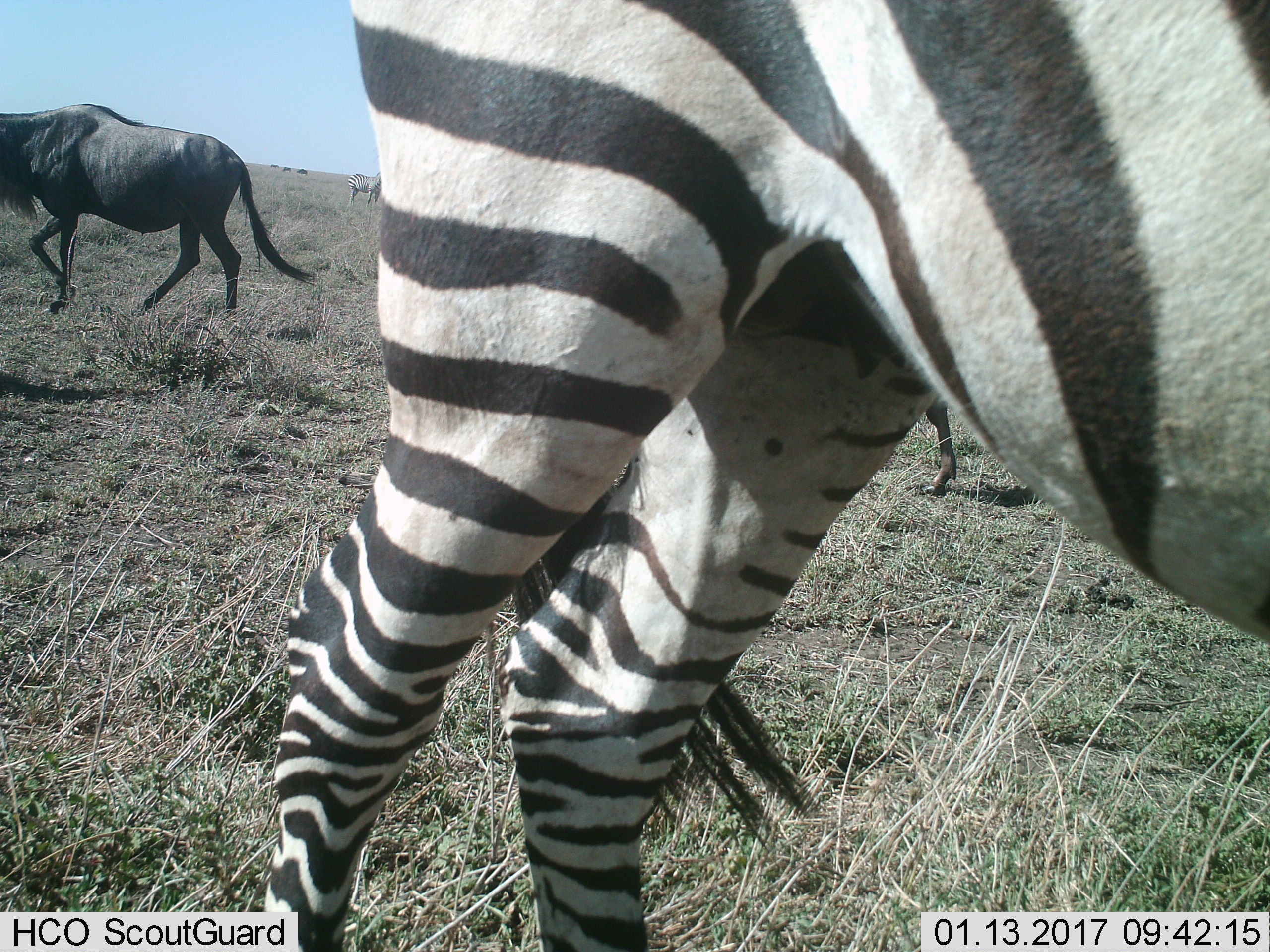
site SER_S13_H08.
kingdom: Animalia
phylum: Chordata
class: Mammalia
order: Artiodactyla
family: Bovidae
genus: Connochaetes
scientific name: Connochaetes taurinus taurinus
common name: blue wildebeest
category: wildebeestblue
Wildebeestblue (blue wildebeest) (Connochaetes taurinus taurinus), count 2. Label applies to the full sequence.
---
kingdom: Animalia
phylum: Chordata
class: Mammalia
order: Perissodactyla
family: Equidae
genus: Equus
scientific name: Equus quagga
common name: plains zebra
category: zebraplains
Zebraplains (plains zebra) (Equus quagga), count 2. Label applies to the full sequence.